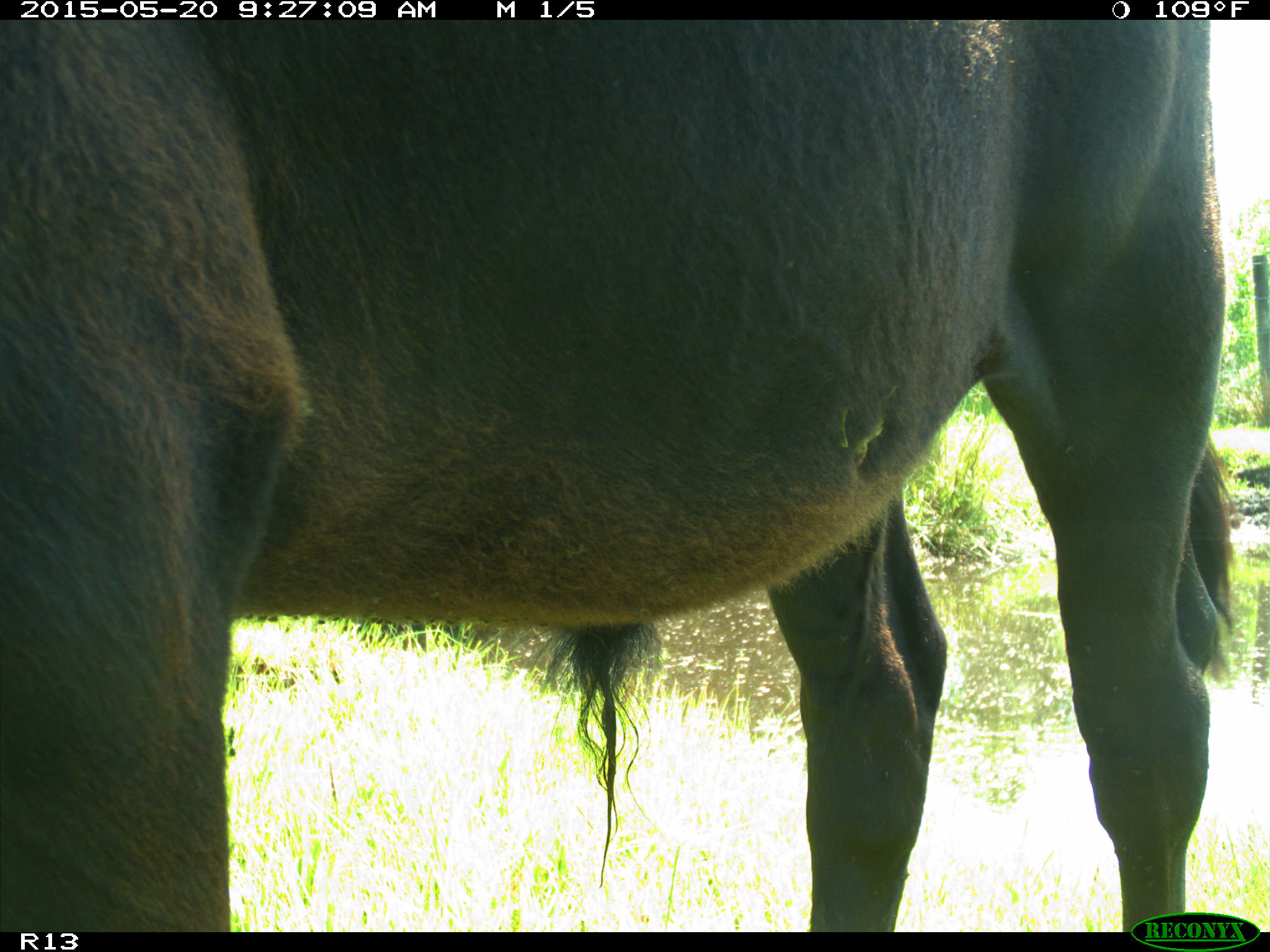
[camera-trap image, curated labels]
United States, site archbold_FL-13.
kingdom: Animalia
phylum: Chordata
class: Mammalia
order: Artiodactyla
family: Bovidae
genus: Bos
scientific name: Bos taurus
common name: domestic cow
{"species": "Bos taurus (domestic cow)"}